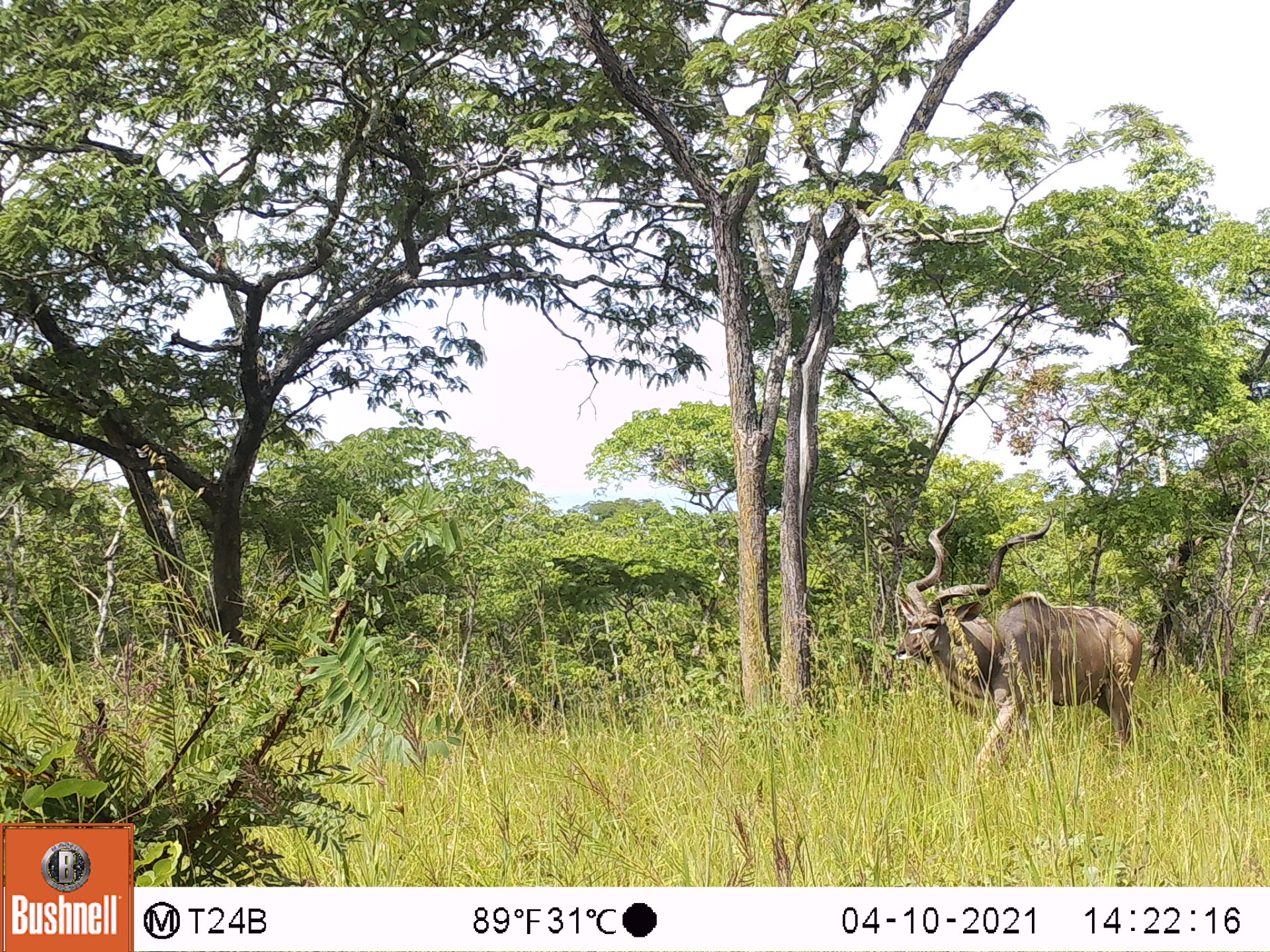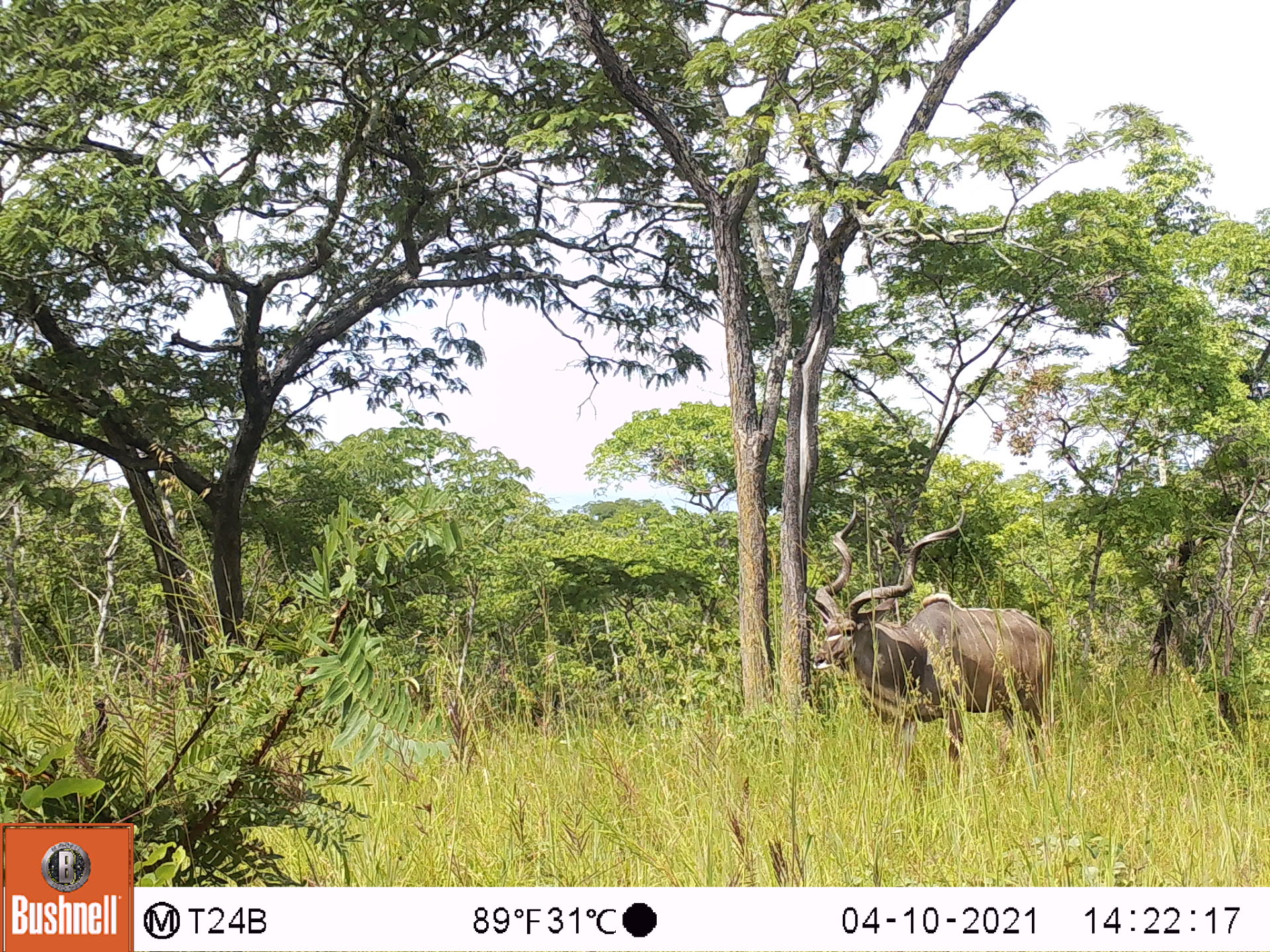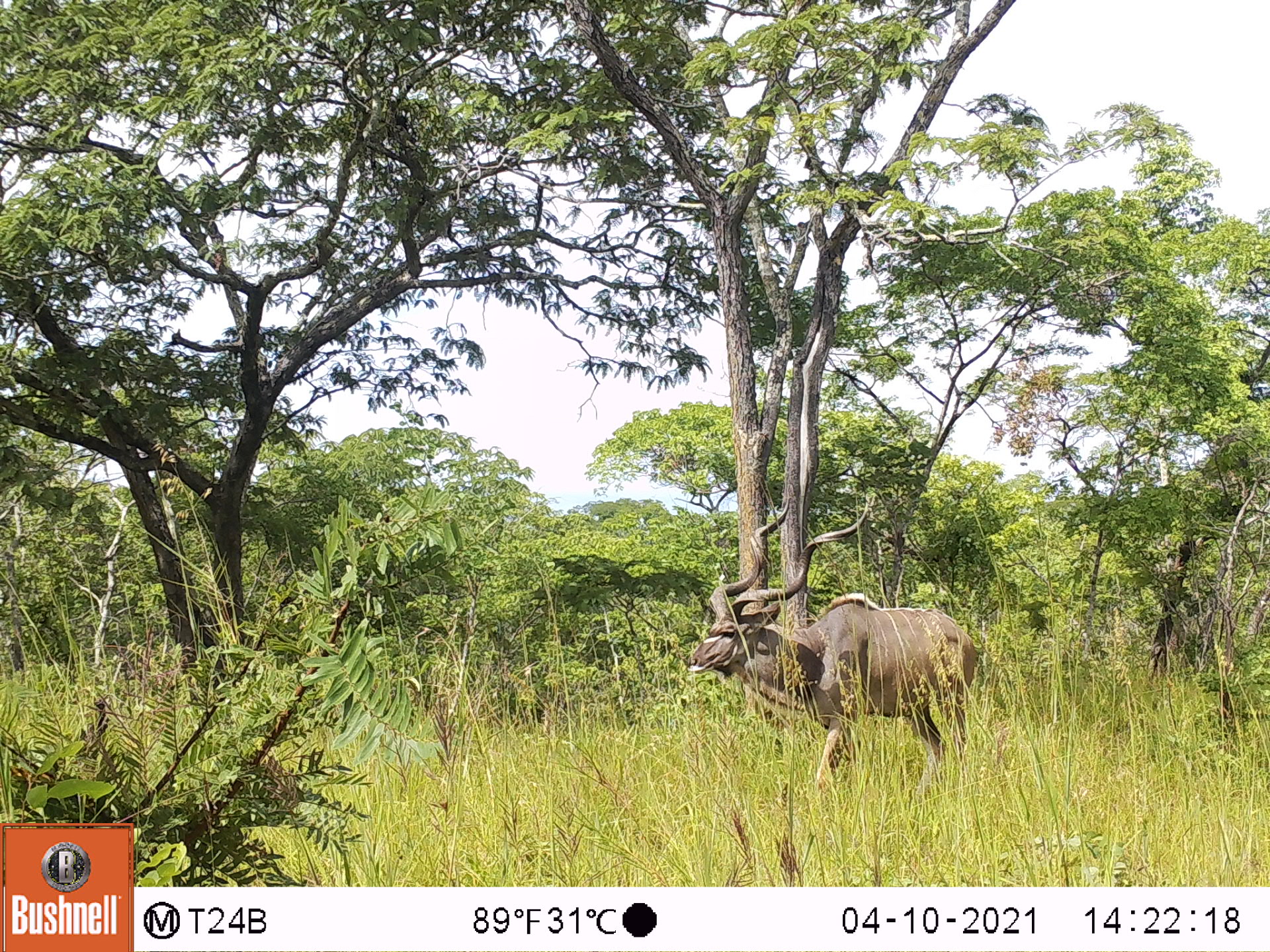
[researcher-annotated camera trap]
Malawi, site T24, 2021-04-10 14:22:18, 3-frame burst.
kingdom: Animalia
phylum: Chordata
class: Mammalia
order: Artiodactyla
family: Bovidae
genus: Tragelaphus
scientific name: Tragelaphus strepsiceros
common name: greater kudu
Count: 1.